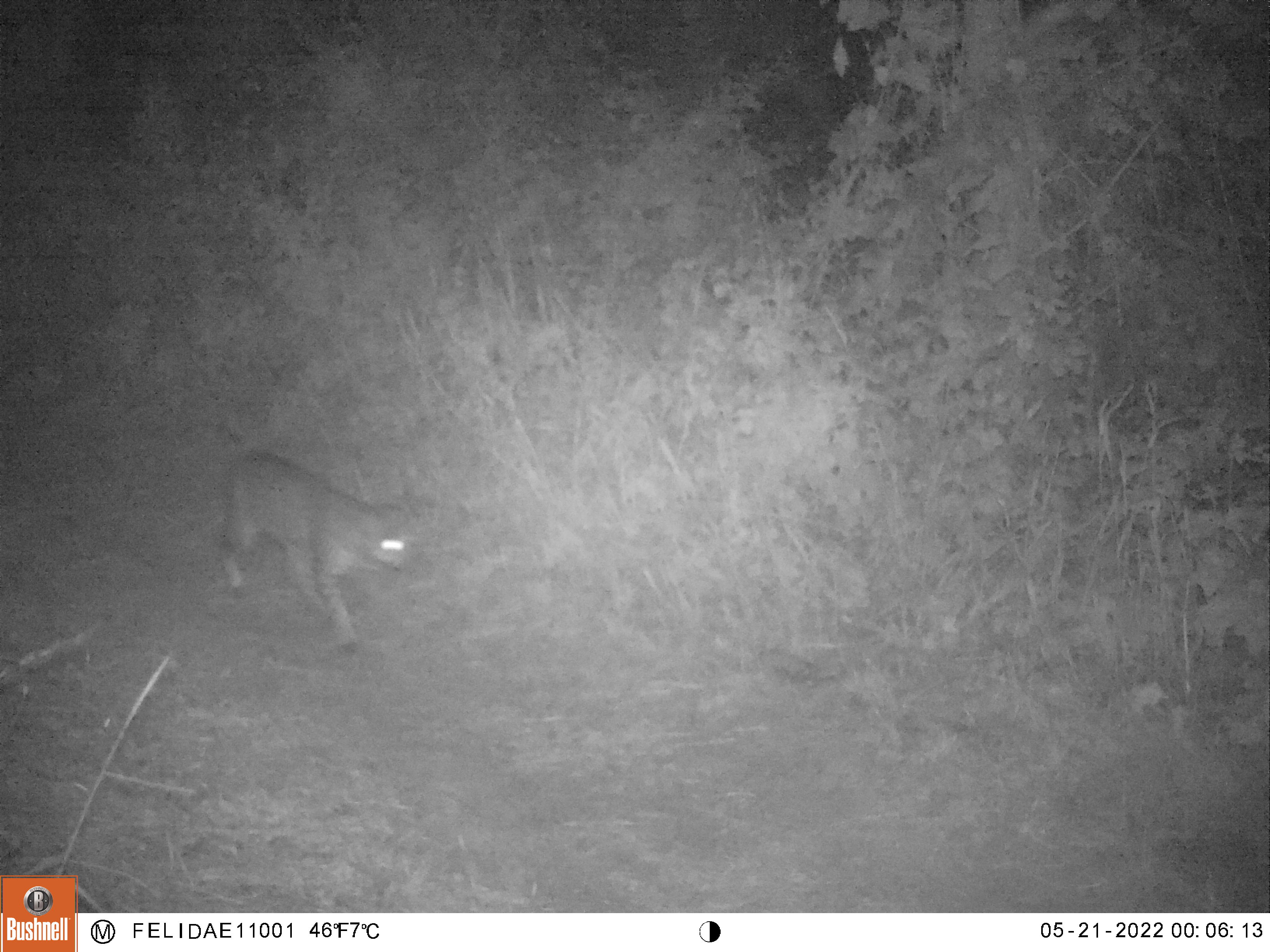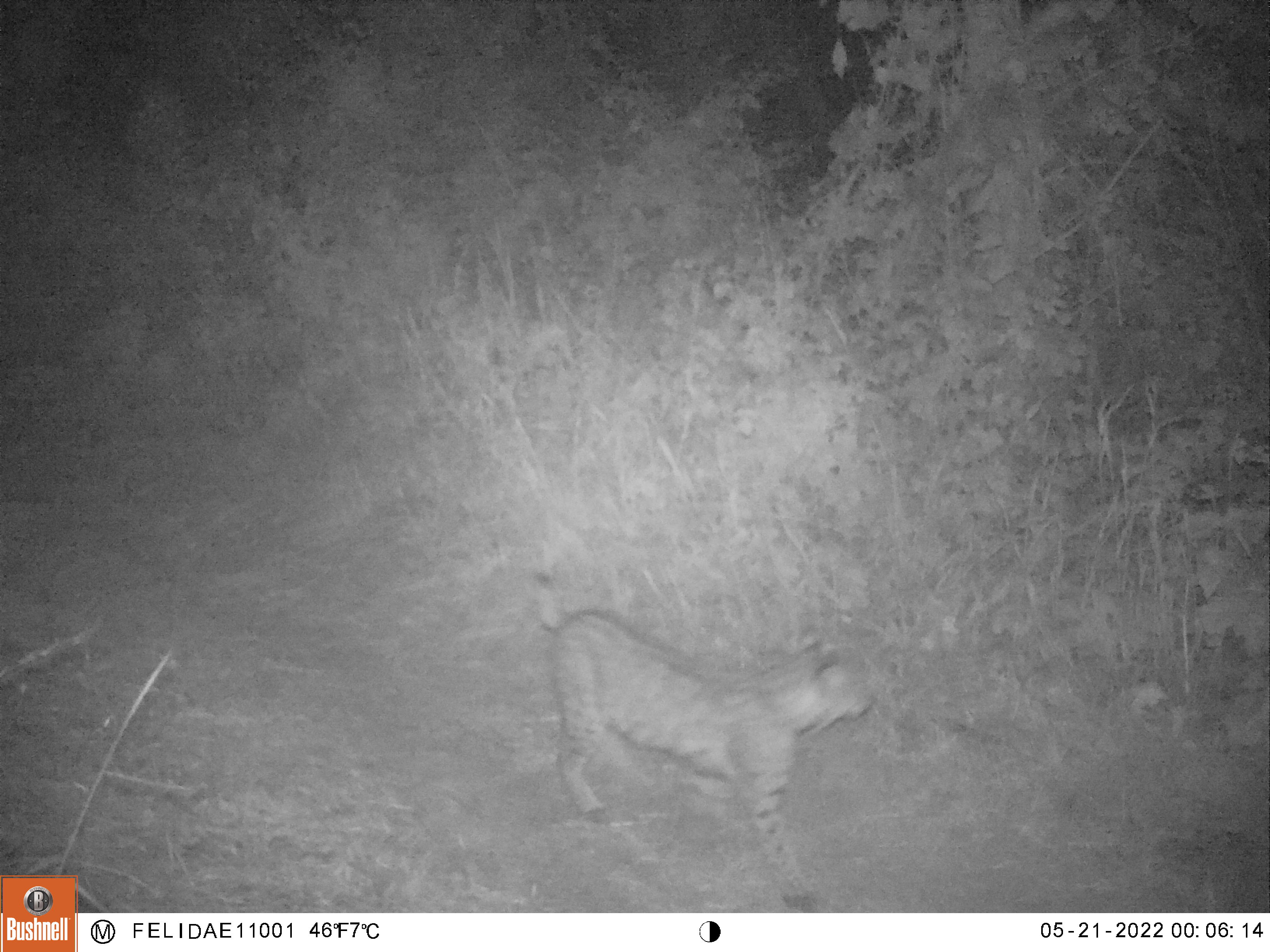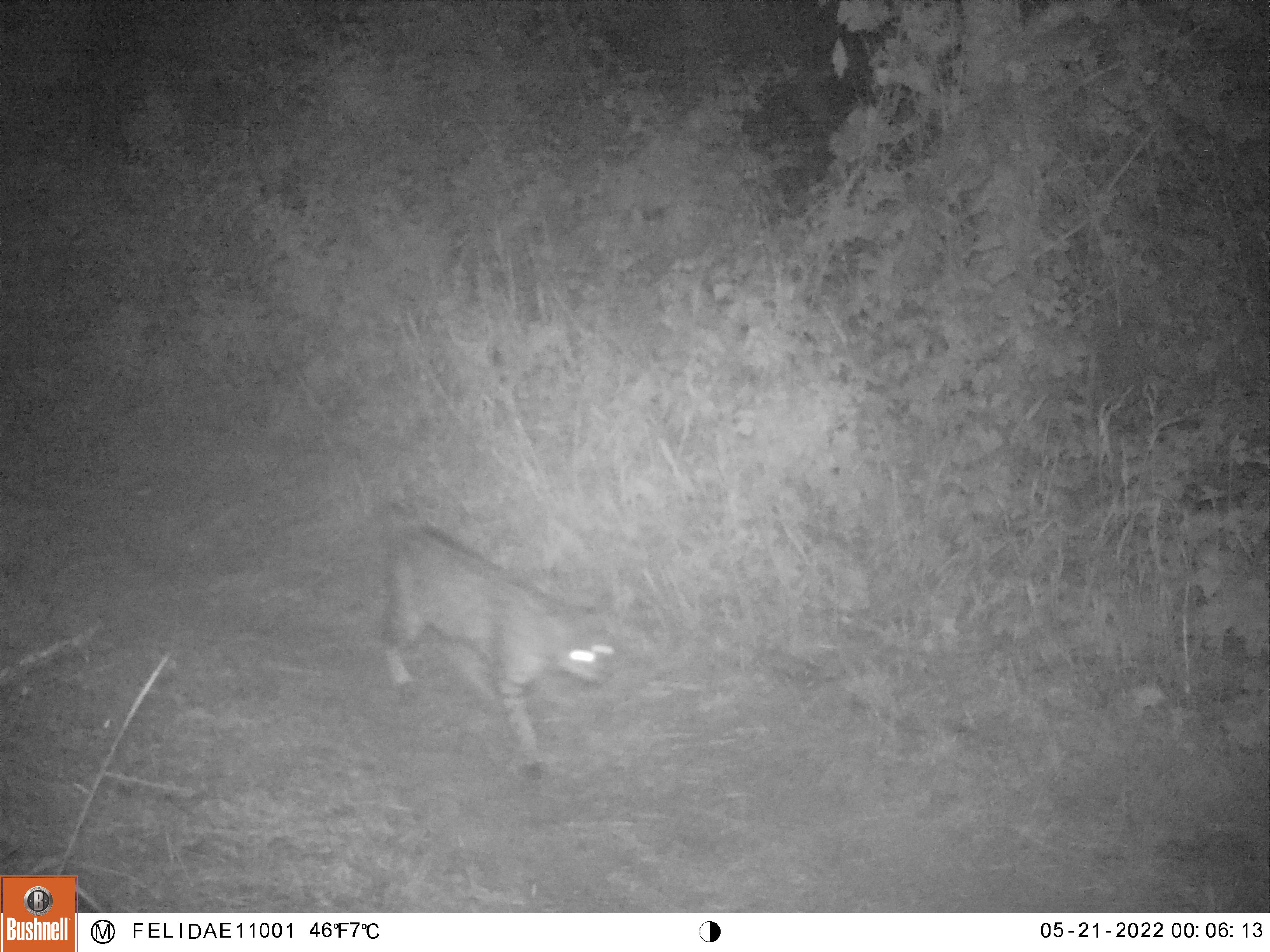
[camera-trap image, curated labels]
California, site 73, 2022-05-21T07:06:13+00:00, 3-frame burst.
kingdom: Animalia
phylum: Chordata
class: Mammalia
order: Carnivora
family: Felidae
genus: Lynx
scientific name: Lynx rufus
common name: bobcat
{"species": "bobcat (Lynx rufus)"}